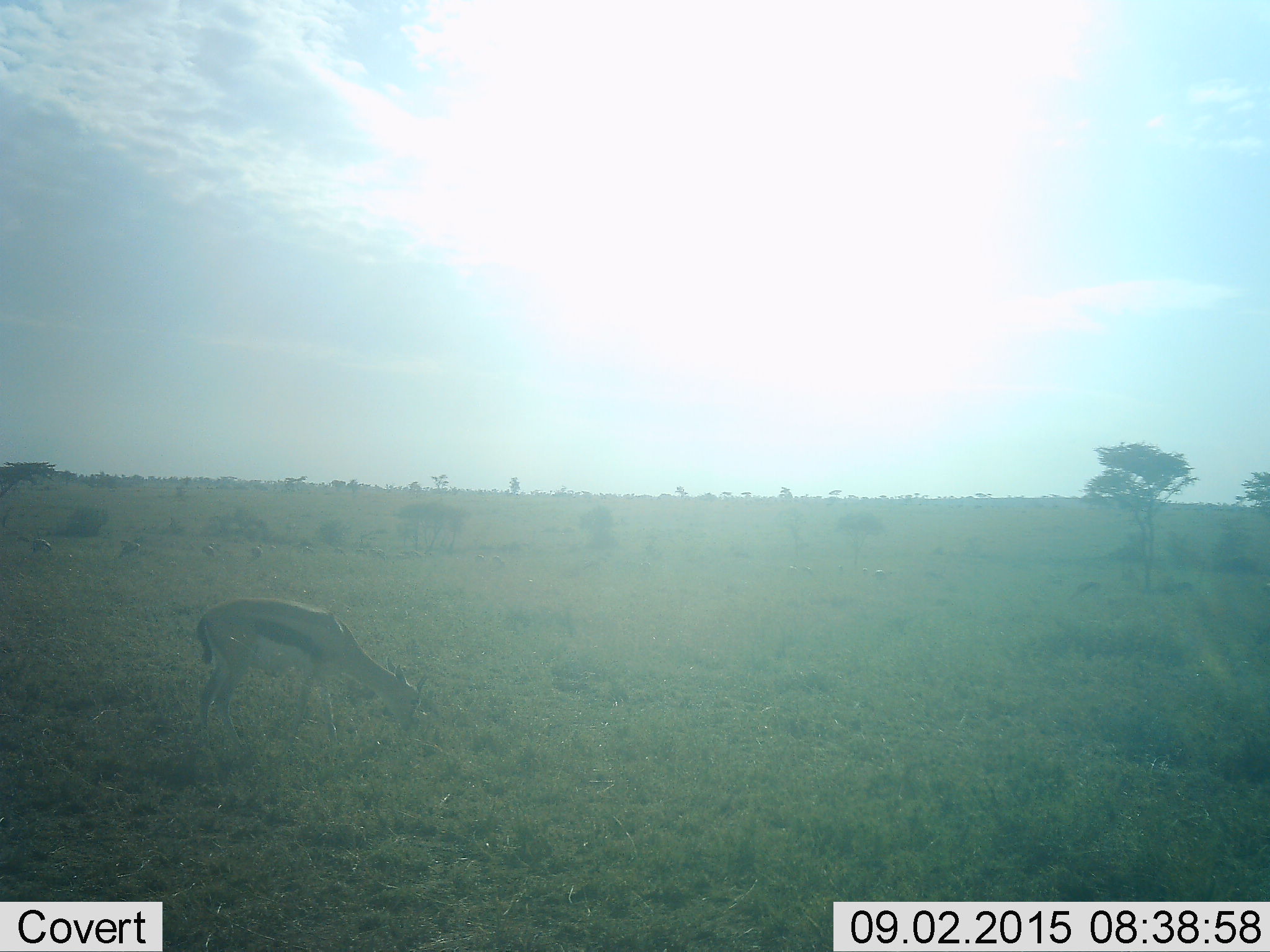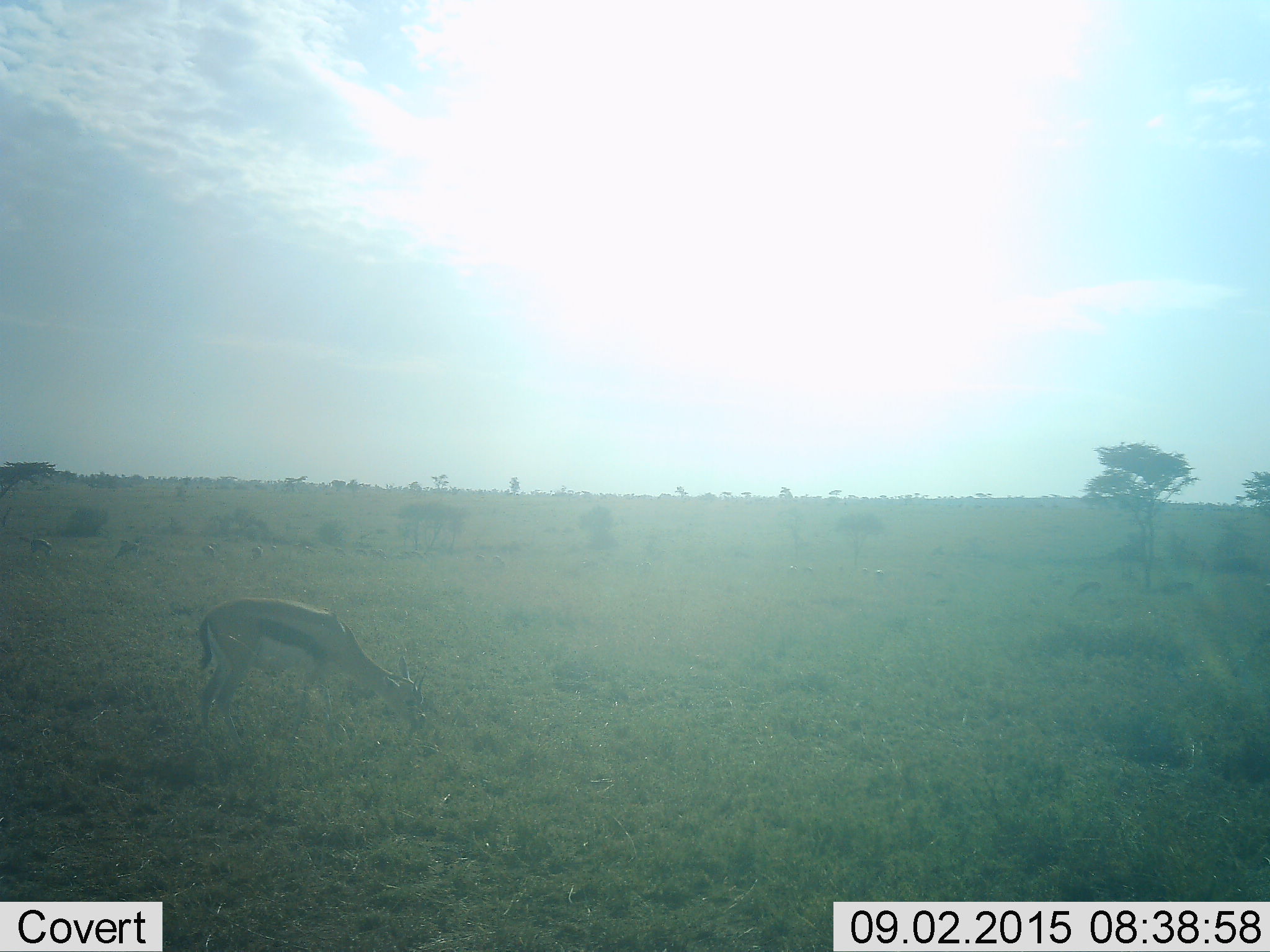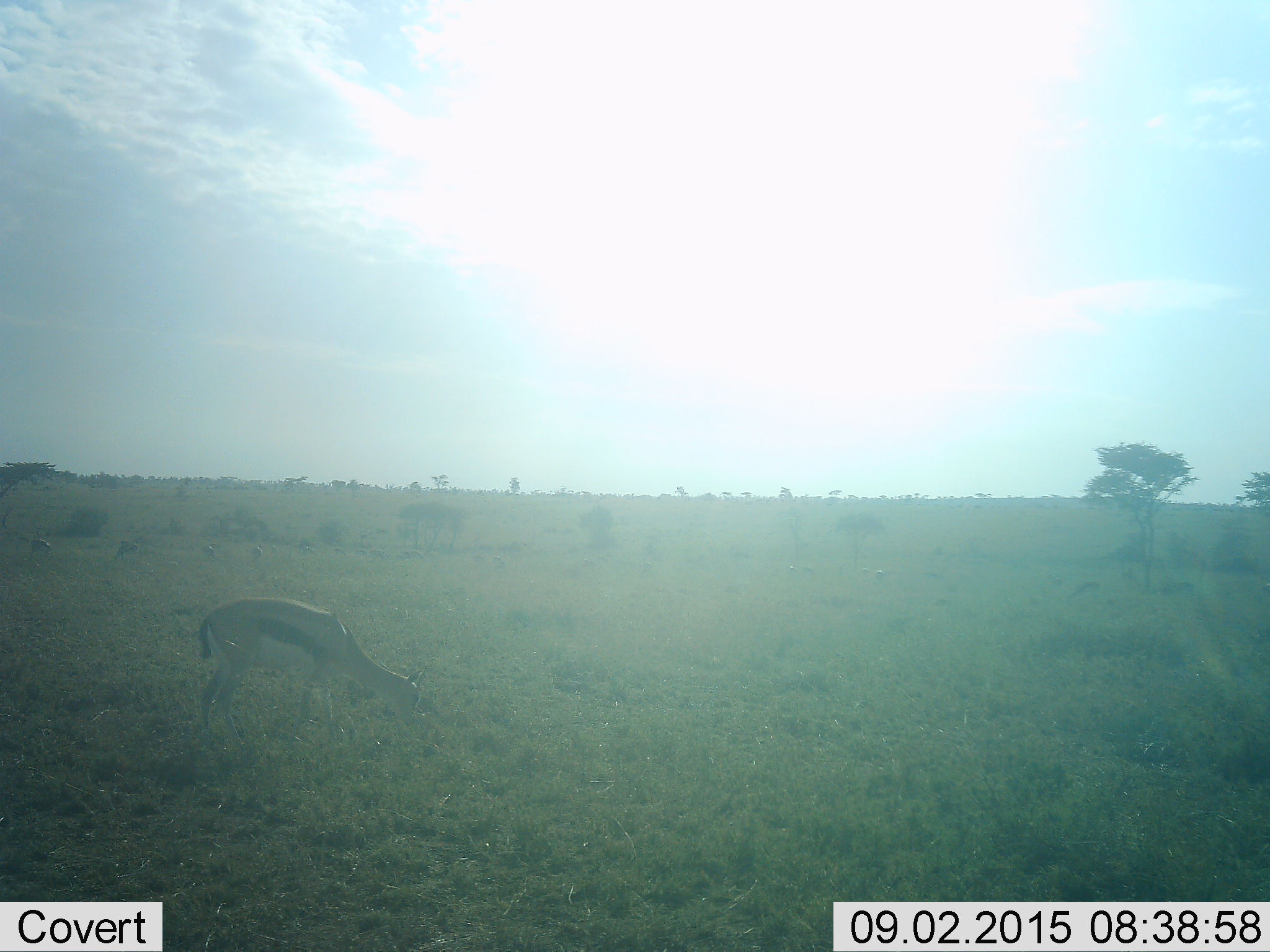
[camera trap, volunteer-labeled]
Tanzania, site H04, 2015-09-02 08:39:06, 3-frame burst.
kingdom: Animalia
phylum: Chordata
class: Mammalia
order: Artiodactyla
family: Bovidae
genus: Eudorcas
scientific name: Eudorcas thomsonii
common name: thomson's gazelle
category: gazellethomsons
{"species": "gazellethomsons (thomson's gazelle) (Eudorcas thomsonii)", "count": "2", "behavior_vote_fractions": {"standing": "10%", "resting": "0%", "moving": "10%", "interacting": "0%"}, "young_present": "0%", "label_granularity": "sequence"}